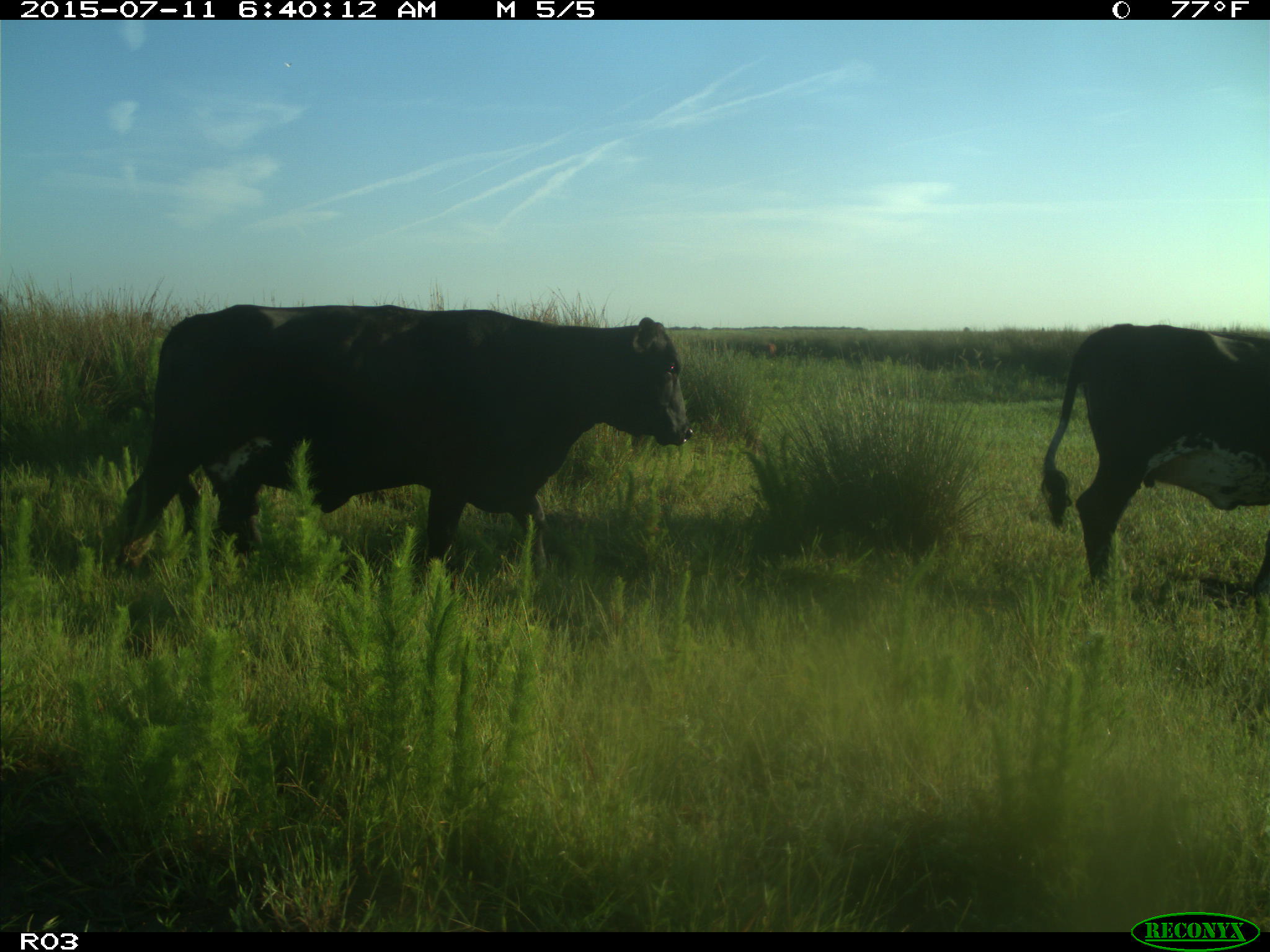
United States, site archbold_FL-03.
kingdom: Animalia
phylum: Chordata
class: Mammalia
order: Artiodactyla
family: Bovidae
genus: Bos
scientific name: Bos taurus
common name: domestic cow